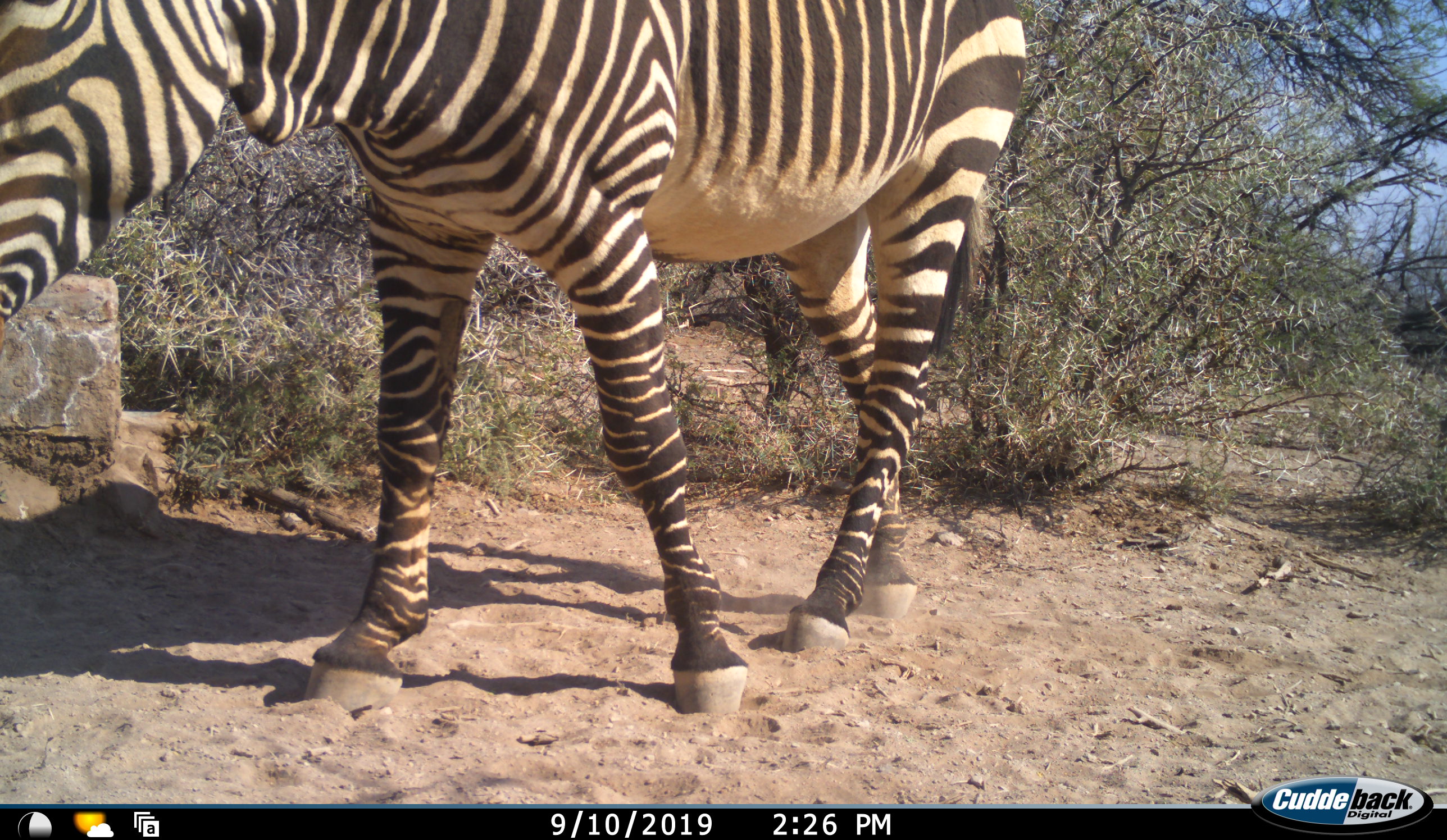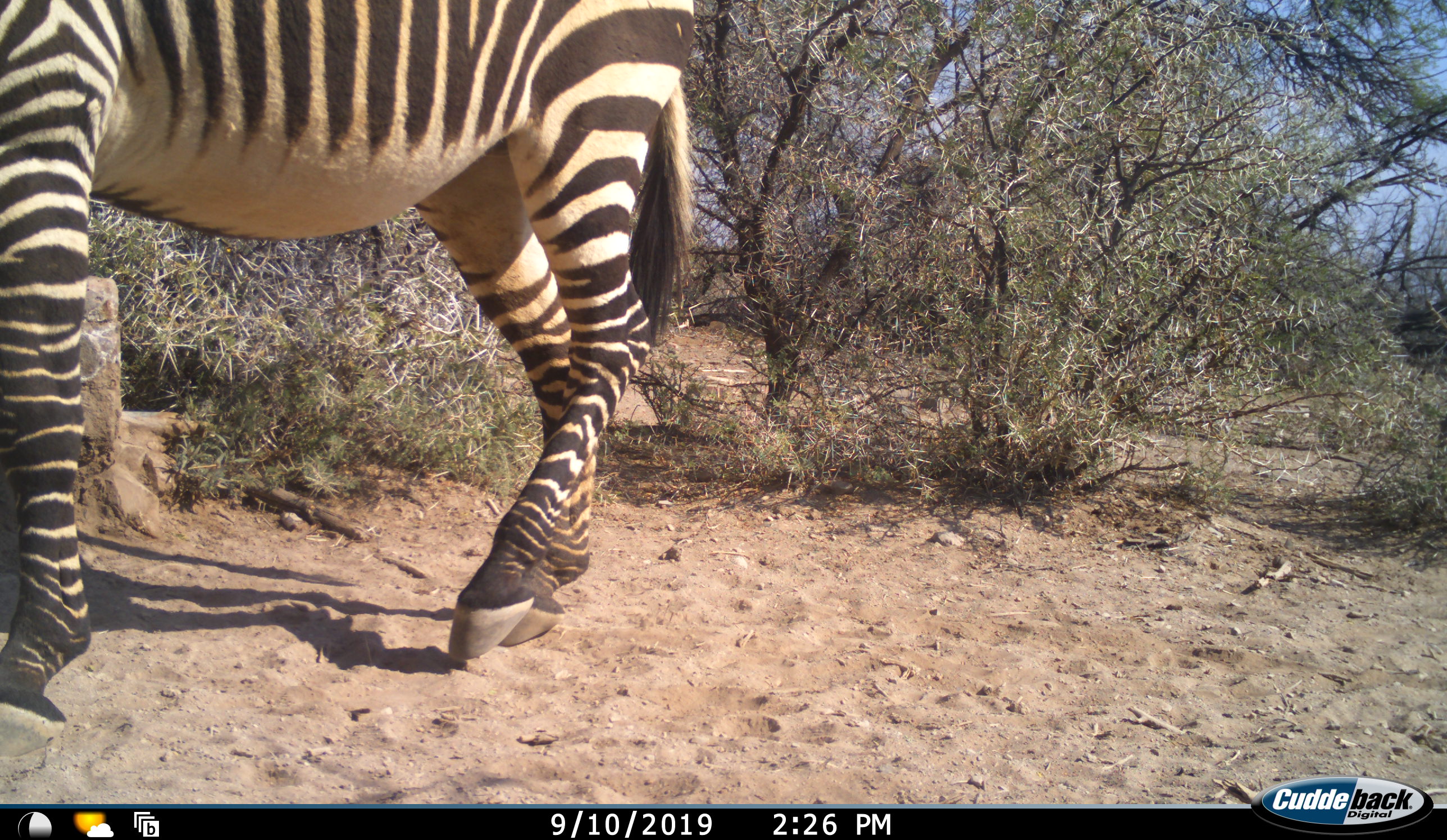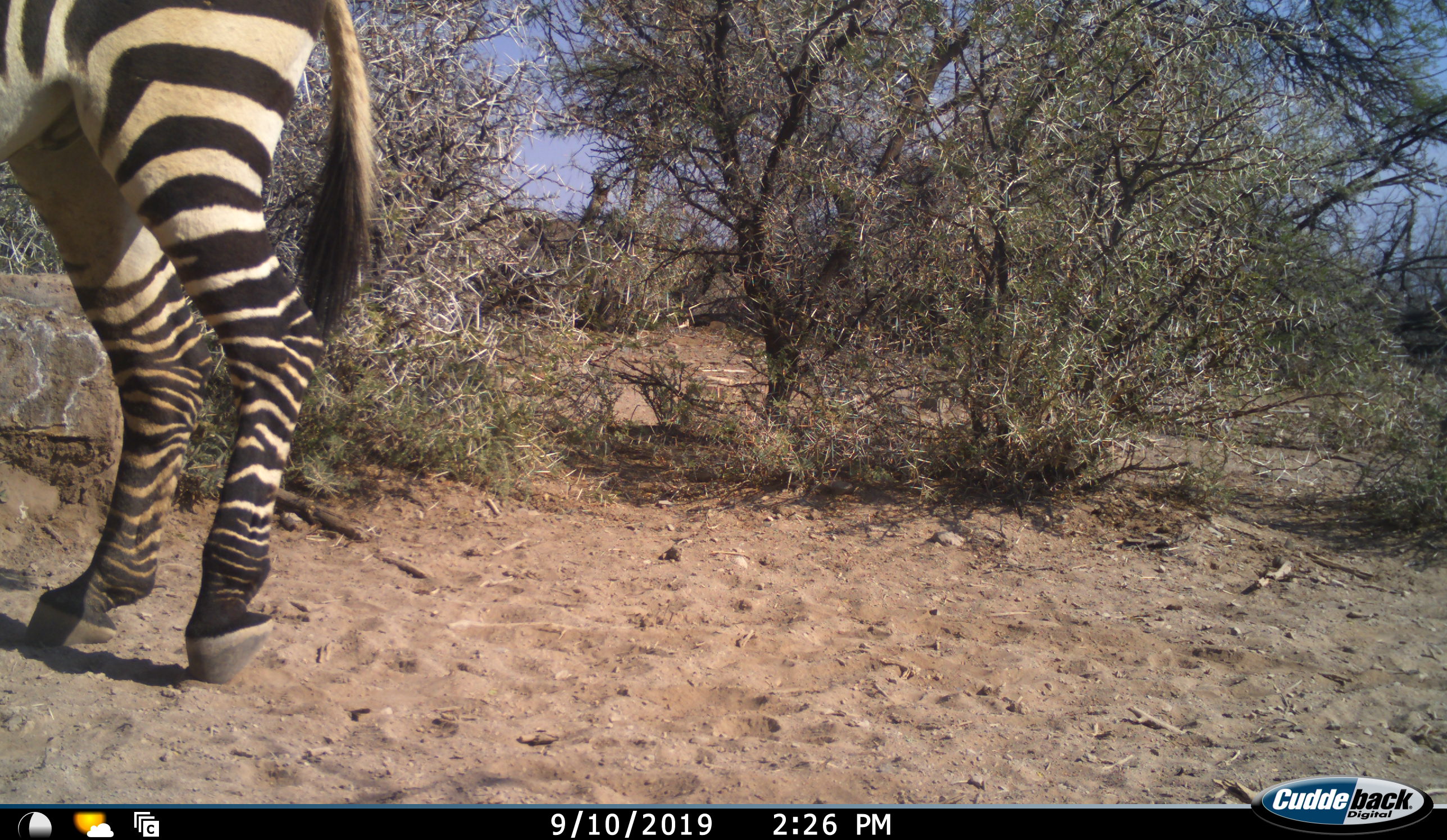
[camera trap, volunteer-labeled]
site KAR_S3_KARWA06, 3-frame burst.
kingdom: Animalia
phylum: Chordata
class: Mammalia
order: Perissodactyla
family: Equidae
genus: Equus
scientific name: Equus zebra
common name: mountain zebra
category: zebramountain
Zebramountain (mountain zebra) (Equus zebra), count 1. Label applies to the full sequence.